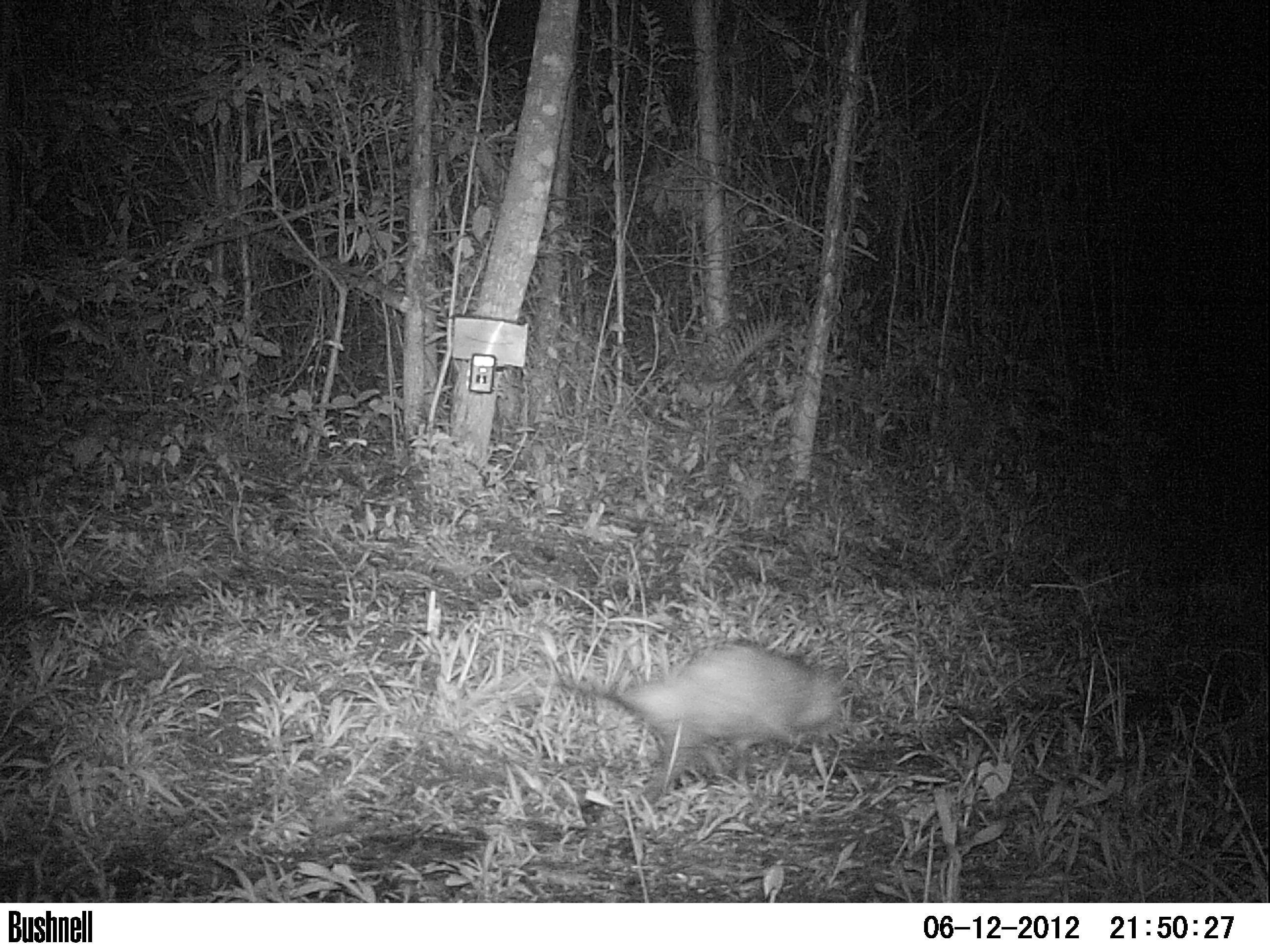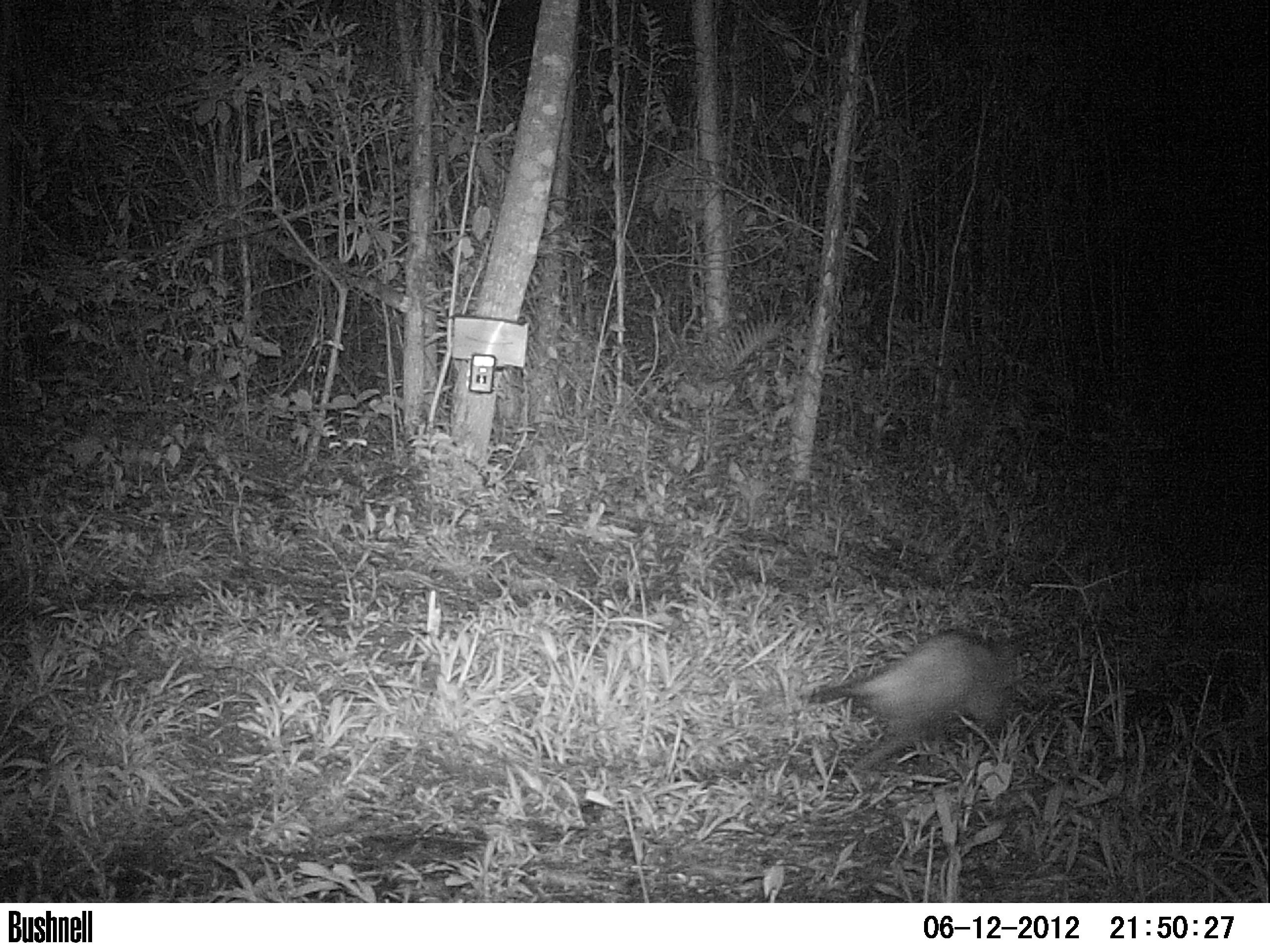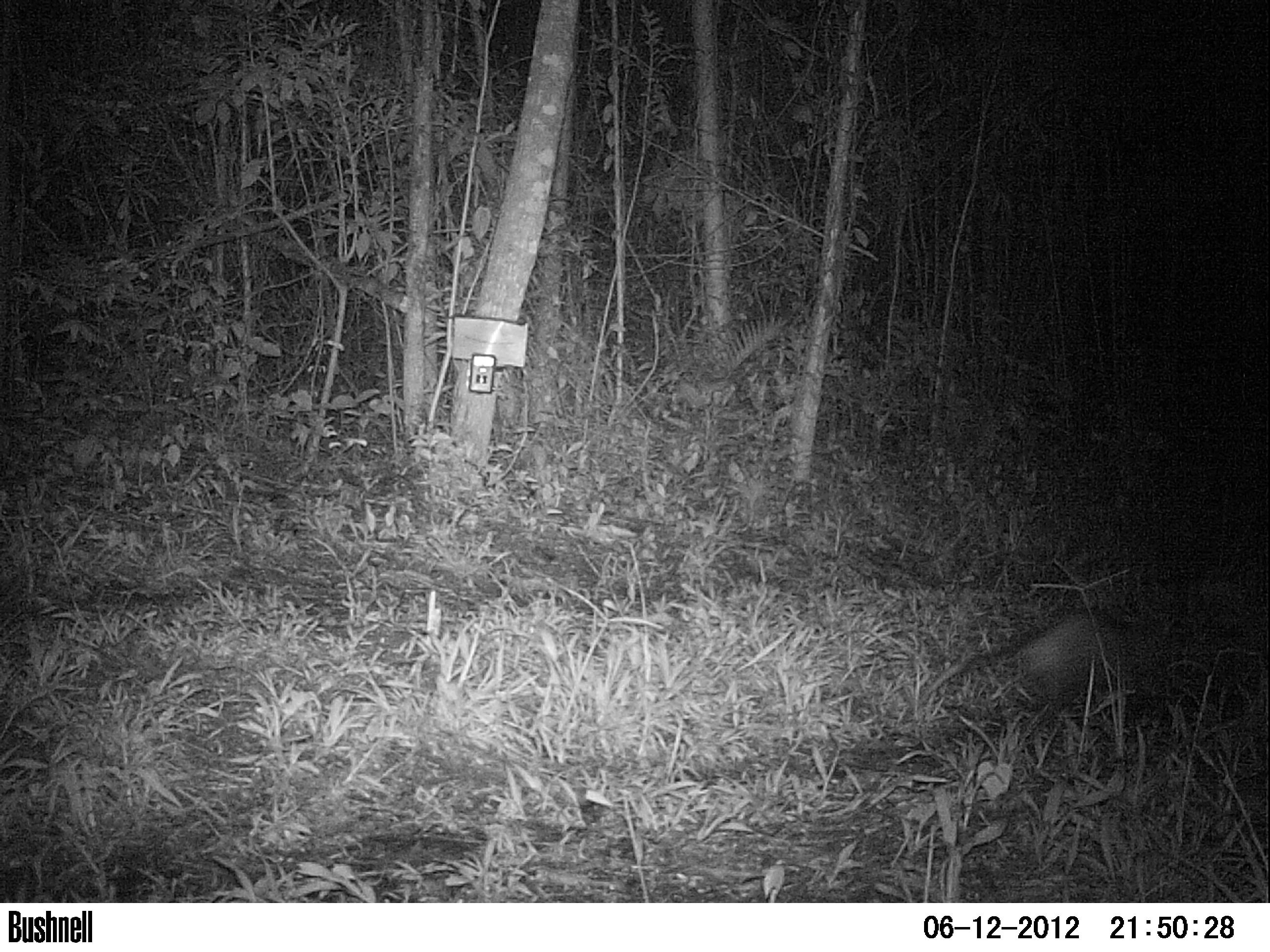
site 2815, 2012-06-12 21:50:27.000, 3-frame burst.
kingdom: Animalia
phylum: Chordata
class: Mammalia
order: Didelphimorphia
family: Didelphidae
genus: Didelphis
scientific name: Didelphis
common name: american opossums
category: didelphis sp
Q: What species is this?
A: Didelphis sp (american opossums) (Didelphis).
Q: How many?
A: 1.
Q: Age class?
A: Adult.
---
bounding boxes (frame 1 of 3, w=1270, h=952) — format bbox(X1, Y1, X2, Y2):
didelphis sp: bbox(549, 640, 848, 802)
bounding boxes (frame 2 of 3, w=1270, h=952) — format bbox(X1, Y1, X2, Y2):
didelphis sp: bbox(808, 630, 1018, 775)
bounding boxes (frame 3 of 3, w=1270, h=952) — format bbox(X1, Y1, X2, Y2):
didelphis sp: bbox(919, 608, 1161, 724)